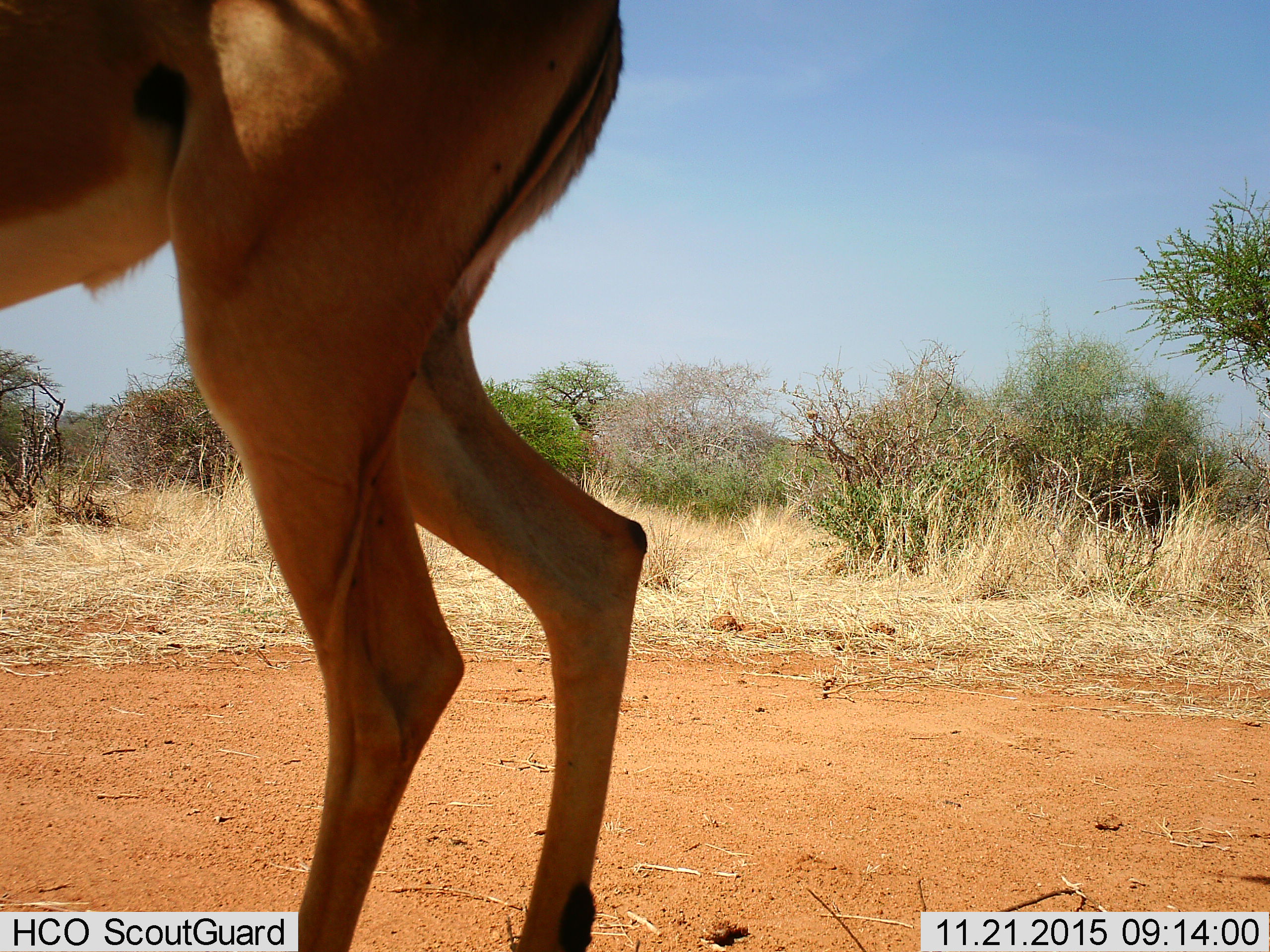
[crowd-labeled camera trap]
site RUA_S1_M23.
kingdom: Animalia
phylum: Chordata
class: Mammalia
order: Artiodactyla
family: Bovidae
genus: Aepyceros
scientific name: Aepyceros melampus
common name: impala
Impala (Aepyceros melampus), count 1. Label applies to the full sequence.